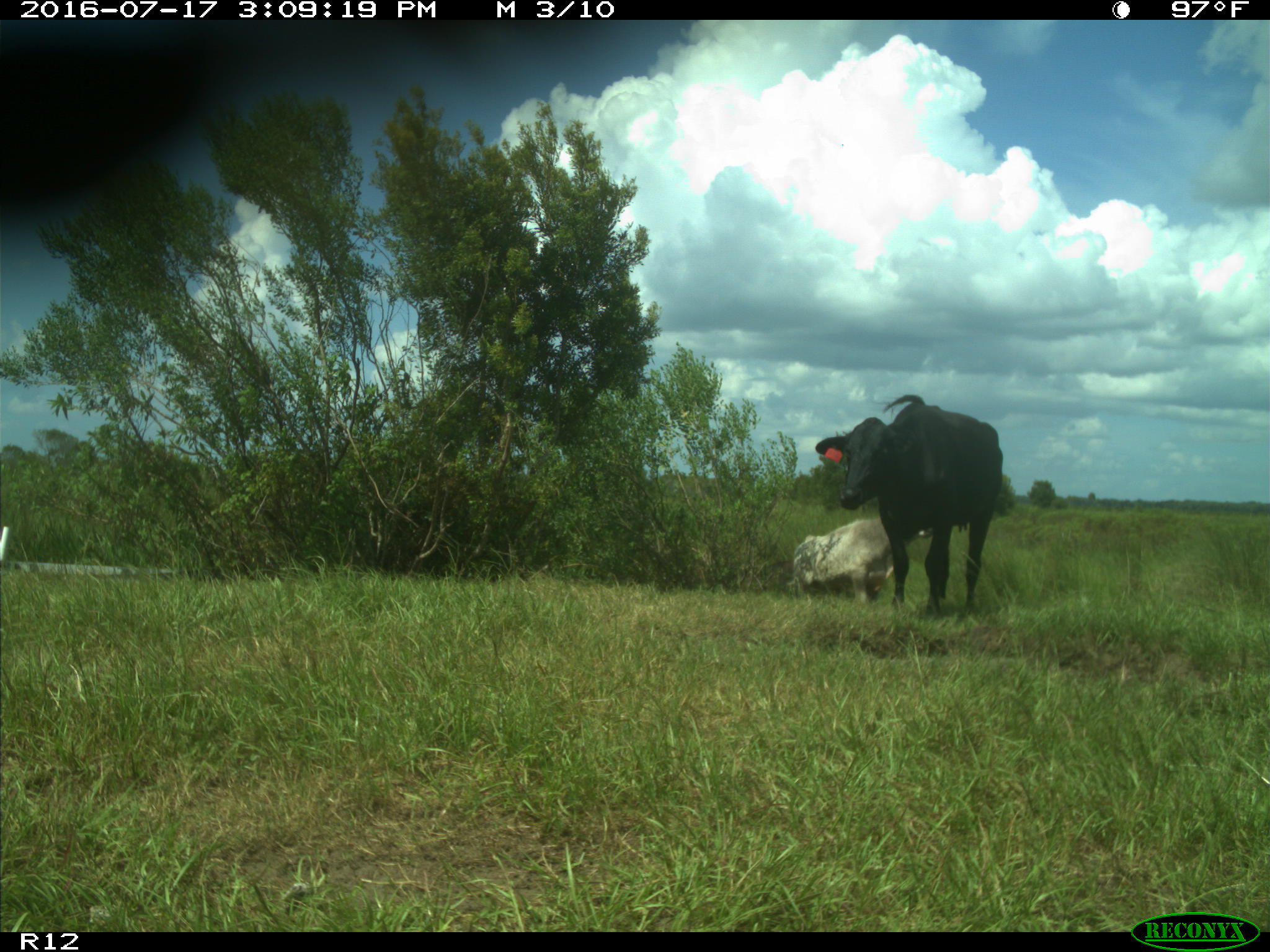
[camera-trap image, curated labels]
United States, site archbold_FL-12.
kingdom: Animalia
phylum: Chordata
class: Mammalia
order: Artiodactyla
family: Bovidae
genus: Bos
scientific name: Bos taurus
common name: domestic cow